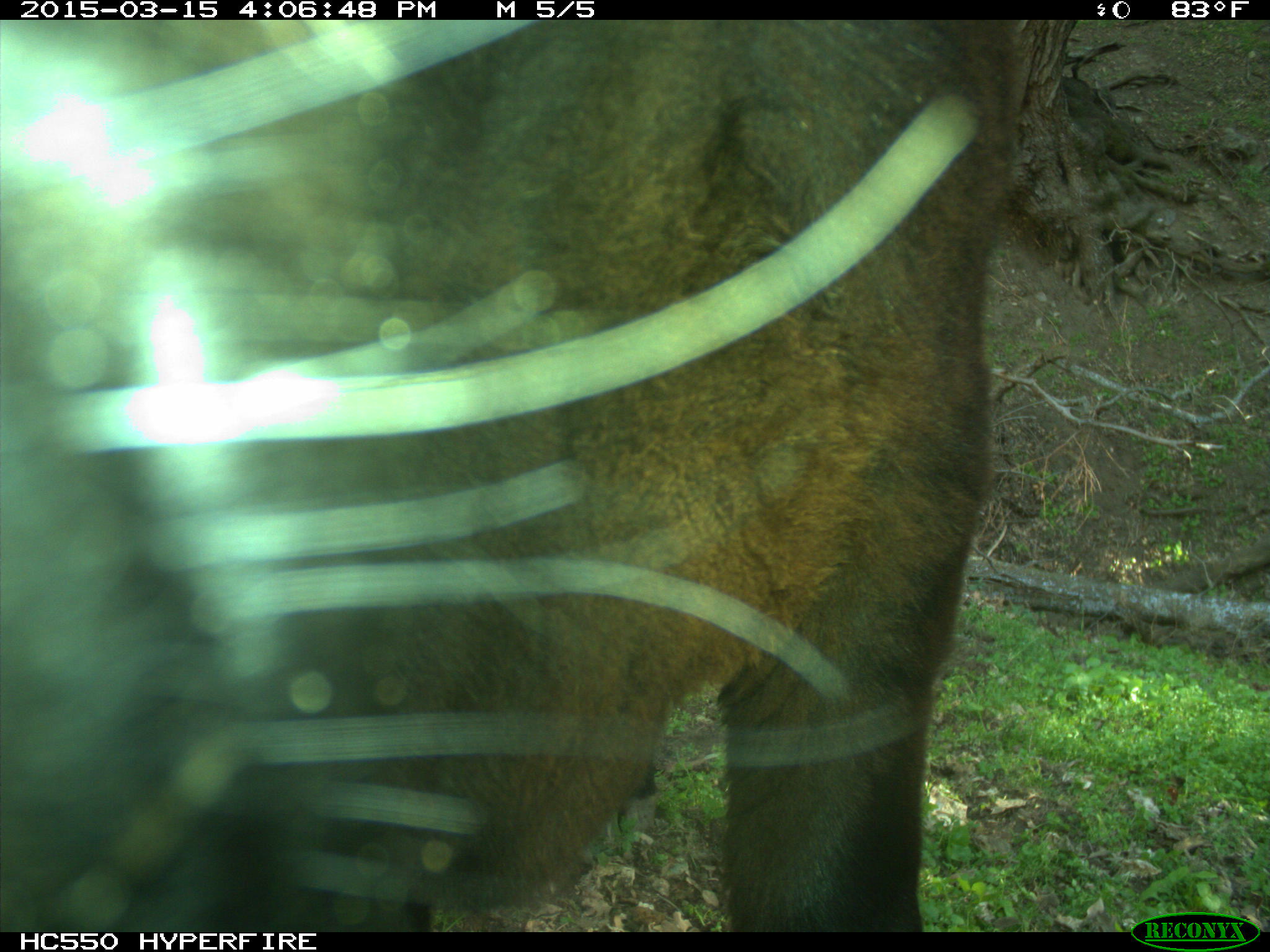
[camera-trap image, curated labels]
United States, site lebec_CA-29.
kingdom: Animalia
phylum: Chordata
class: Mammalia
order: Artiodactyla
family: Bovidae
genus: Bos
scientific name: Bos taurus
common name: domestic cow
Bos taurus (domestic cow).